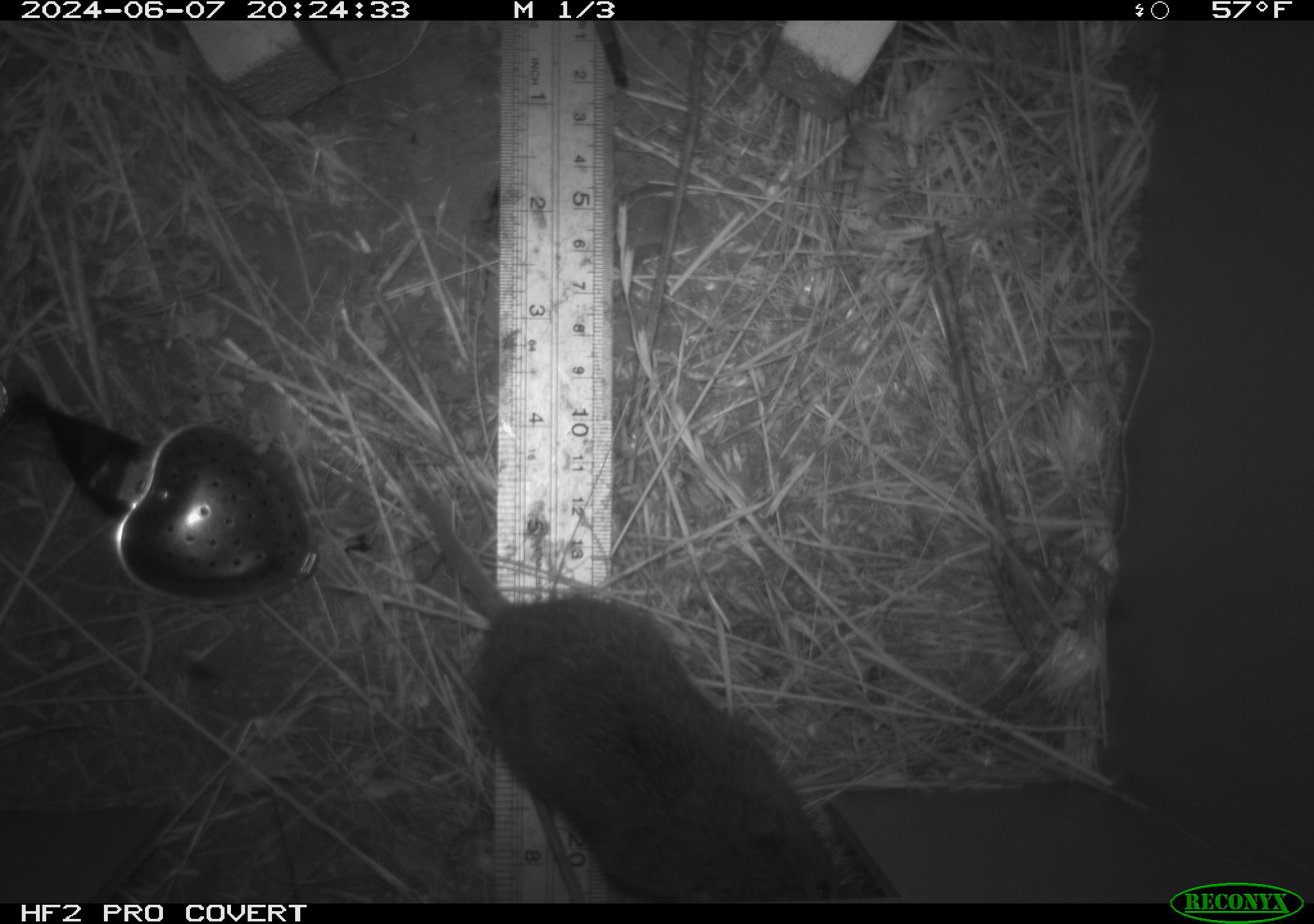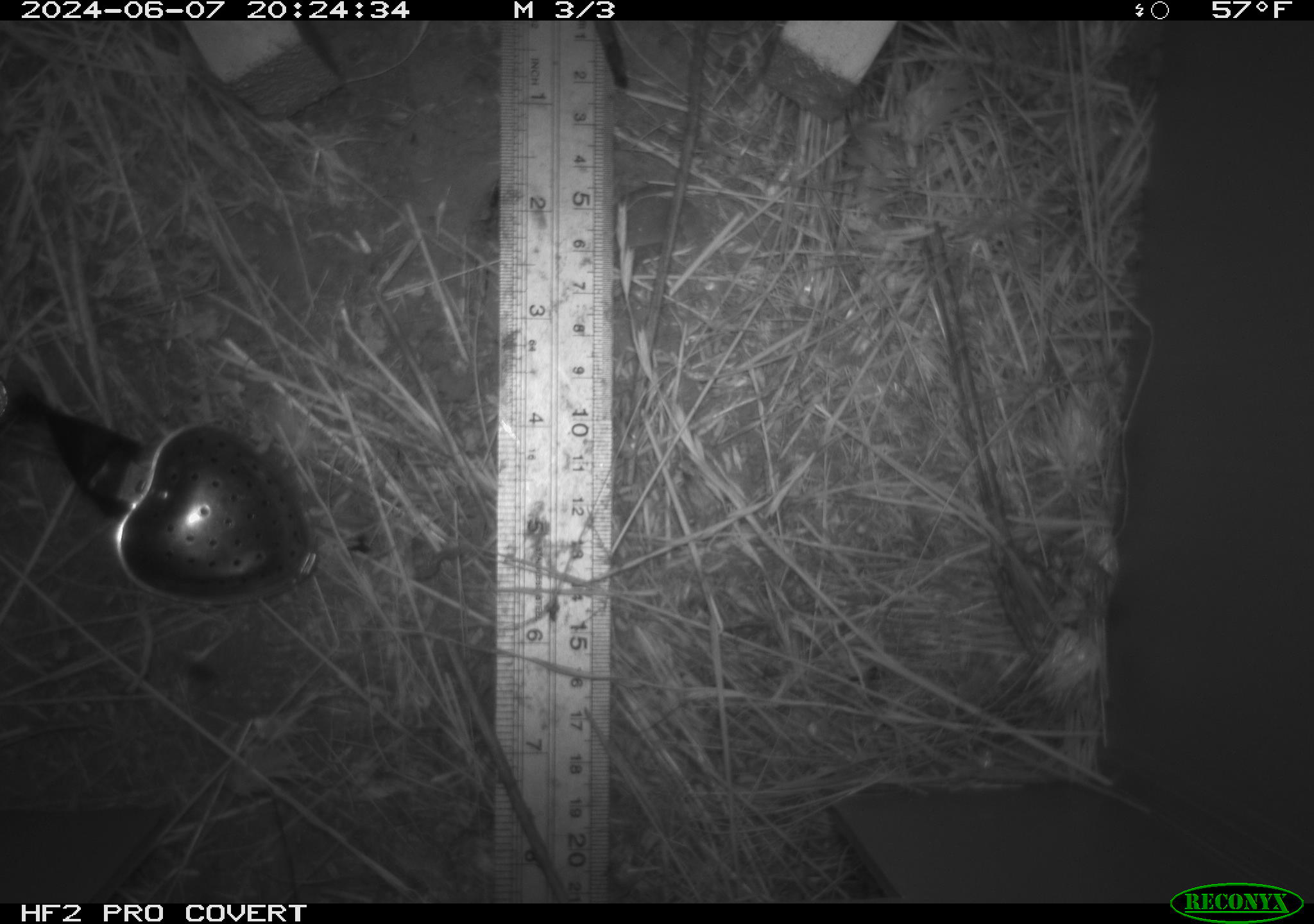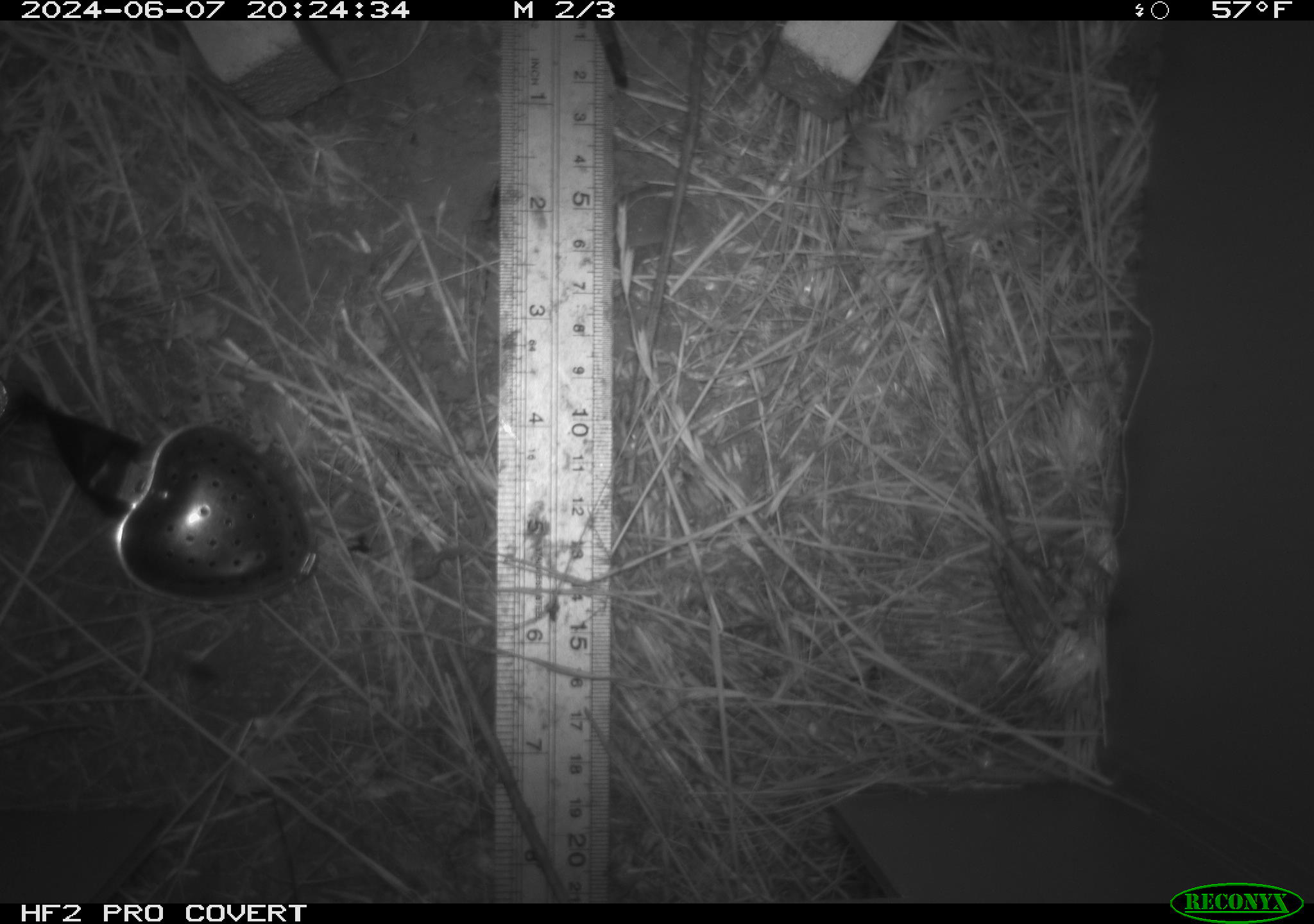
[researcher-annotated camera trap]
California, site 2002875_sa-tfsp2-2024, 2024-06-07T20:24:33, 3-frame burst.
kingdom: Animalia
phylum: Chordata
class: Mammalia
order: Rodentia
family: Cricetidae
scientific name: Arvicolinae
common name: voles, lemmings, and muskrats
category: arvicolinae subfamily